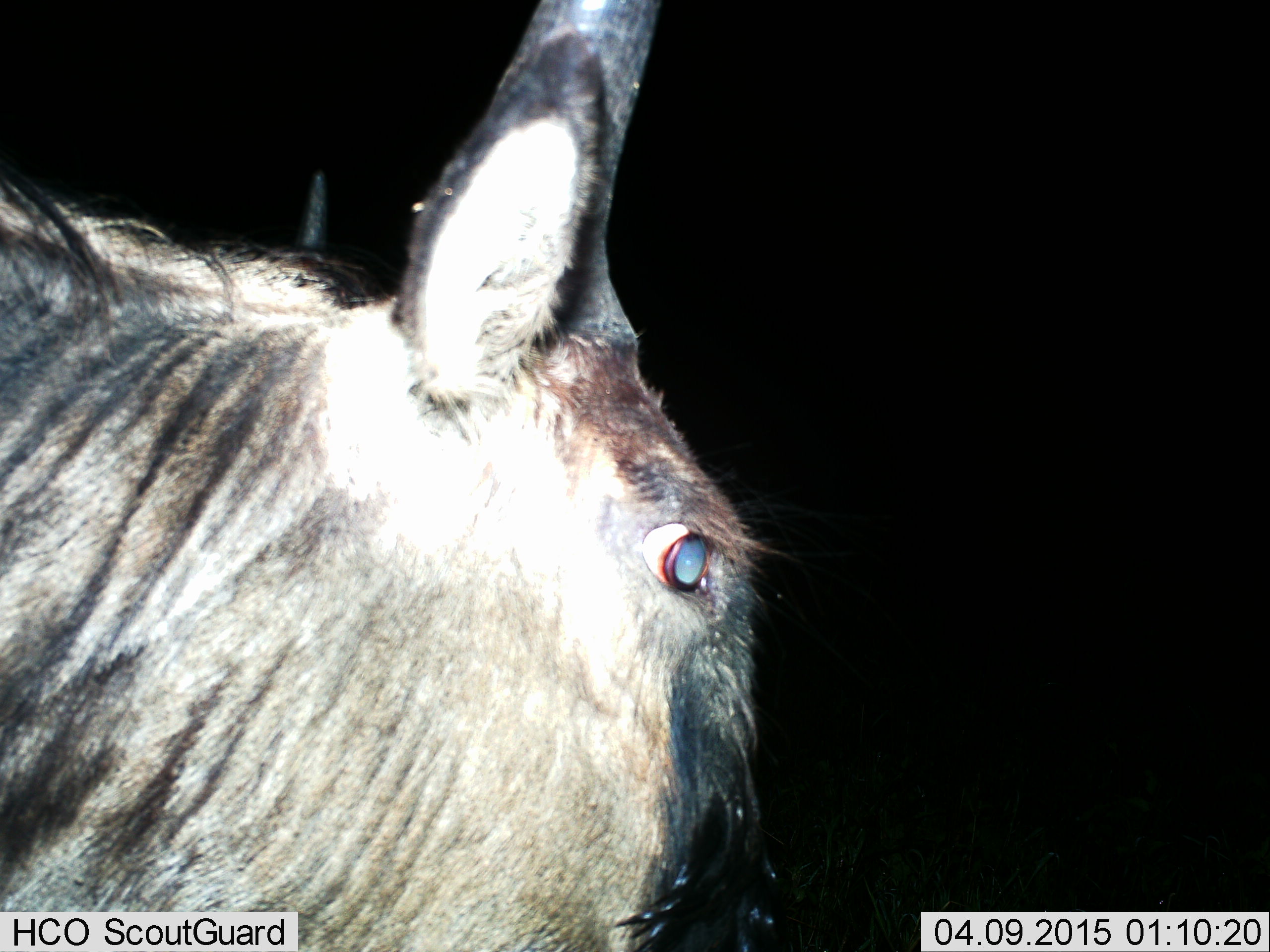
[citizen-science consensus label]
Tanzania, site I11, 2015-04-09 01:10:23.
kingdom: Animalia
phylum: Chordata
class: Mammalia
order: Artiodactyla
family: Bovidae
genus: Connochaetes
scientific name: Connochaetes taurinus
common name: blue wildebeest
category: wildebeest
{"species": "wildebeest (blue wildebeest) (Connochaetes taurinus)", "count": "1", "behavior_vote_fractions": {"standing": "89%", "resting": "0%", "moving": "11%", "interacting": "0%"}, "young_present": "0%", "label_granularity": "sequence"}